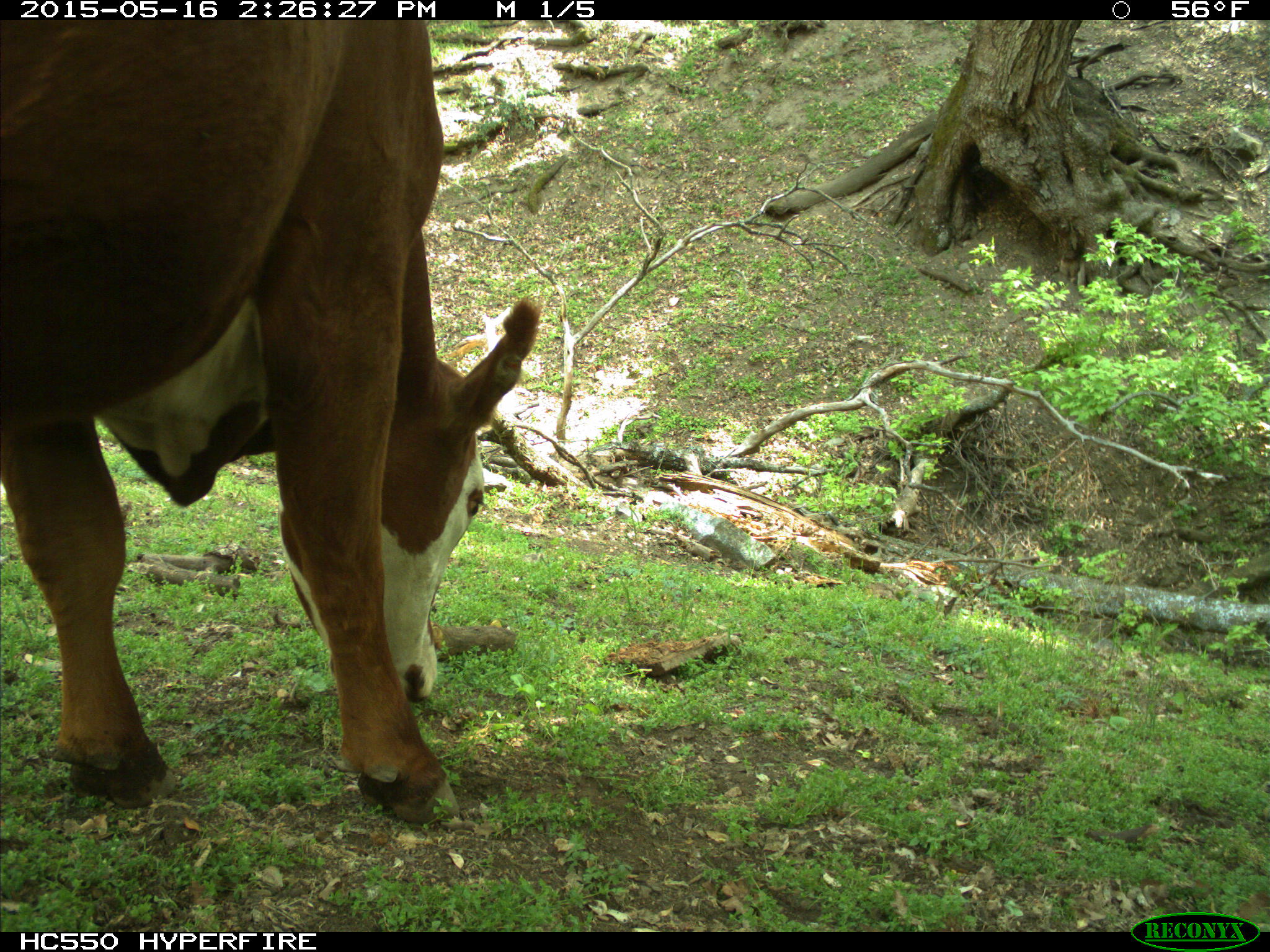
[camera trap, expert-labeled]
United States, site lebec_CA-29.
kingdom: Animalia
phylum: Chordata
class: Mammalia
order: Artiodactyla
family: Bovidae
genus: Bos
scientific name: Bos taurus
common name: domestic cow